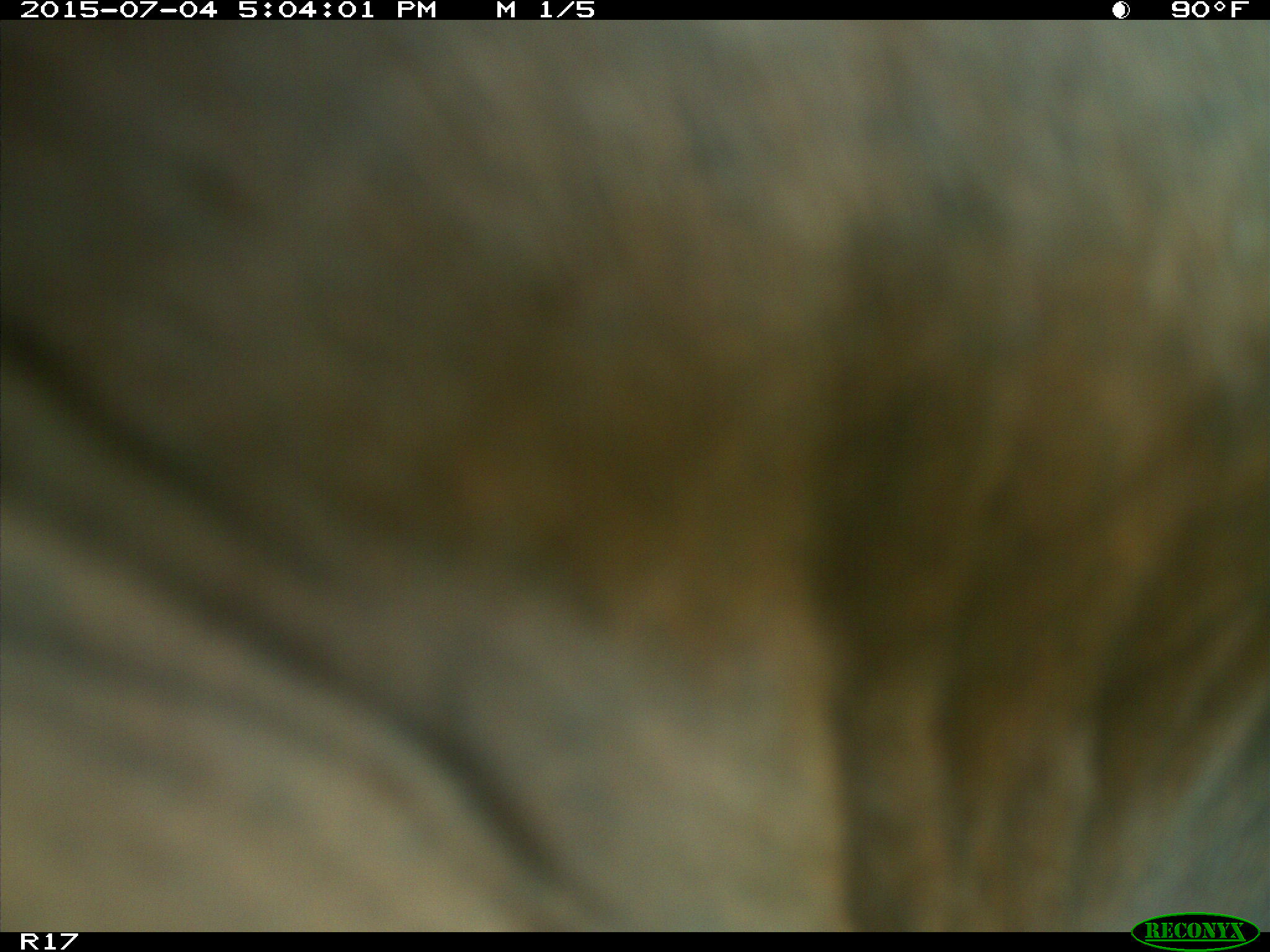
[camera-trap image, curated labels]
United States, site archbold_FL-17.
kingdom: Animalia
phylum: Chordata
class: Mammalia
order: Artiodactyla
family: Bovidae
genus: Bos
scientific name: Bos taurus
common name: domestic cow